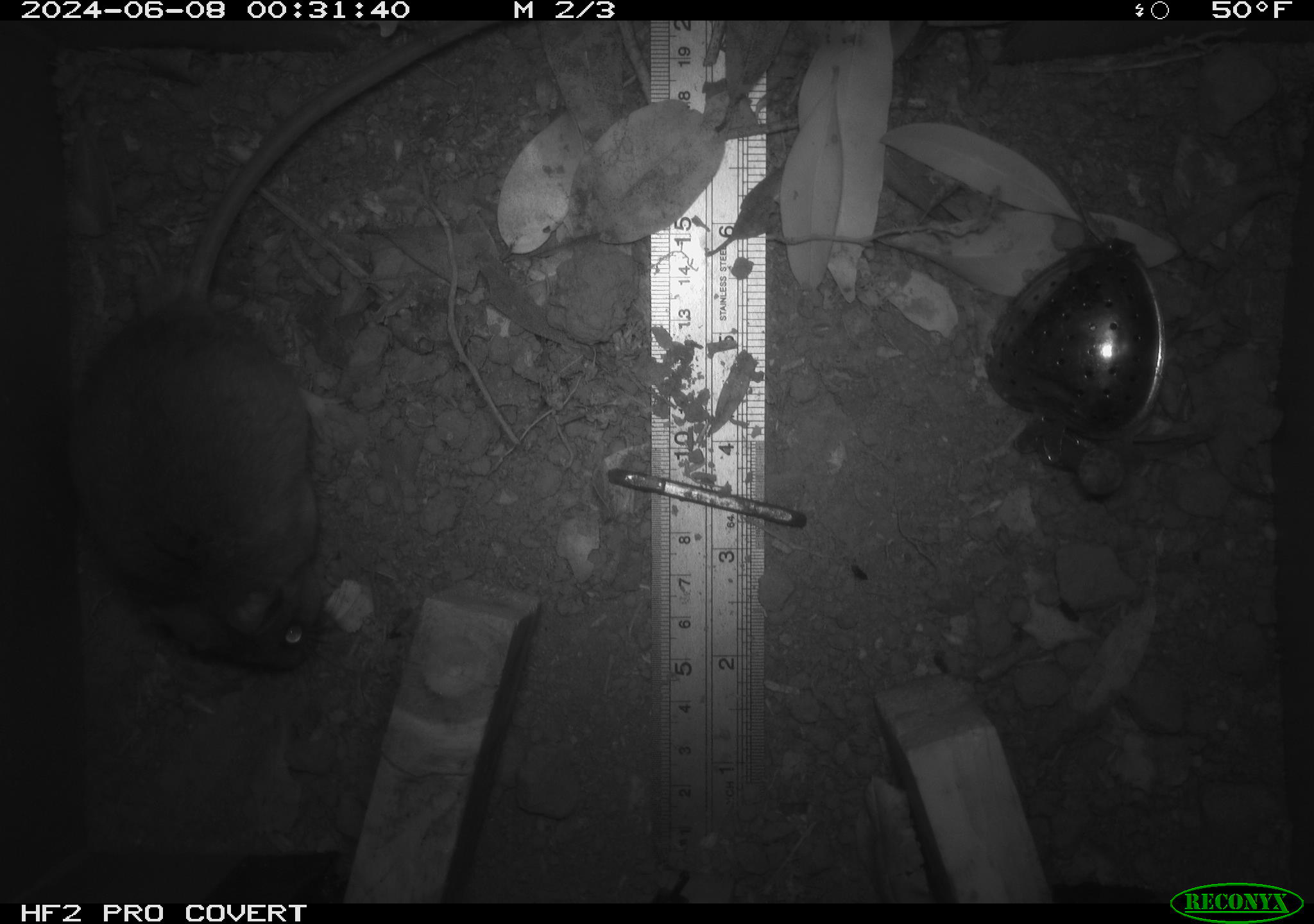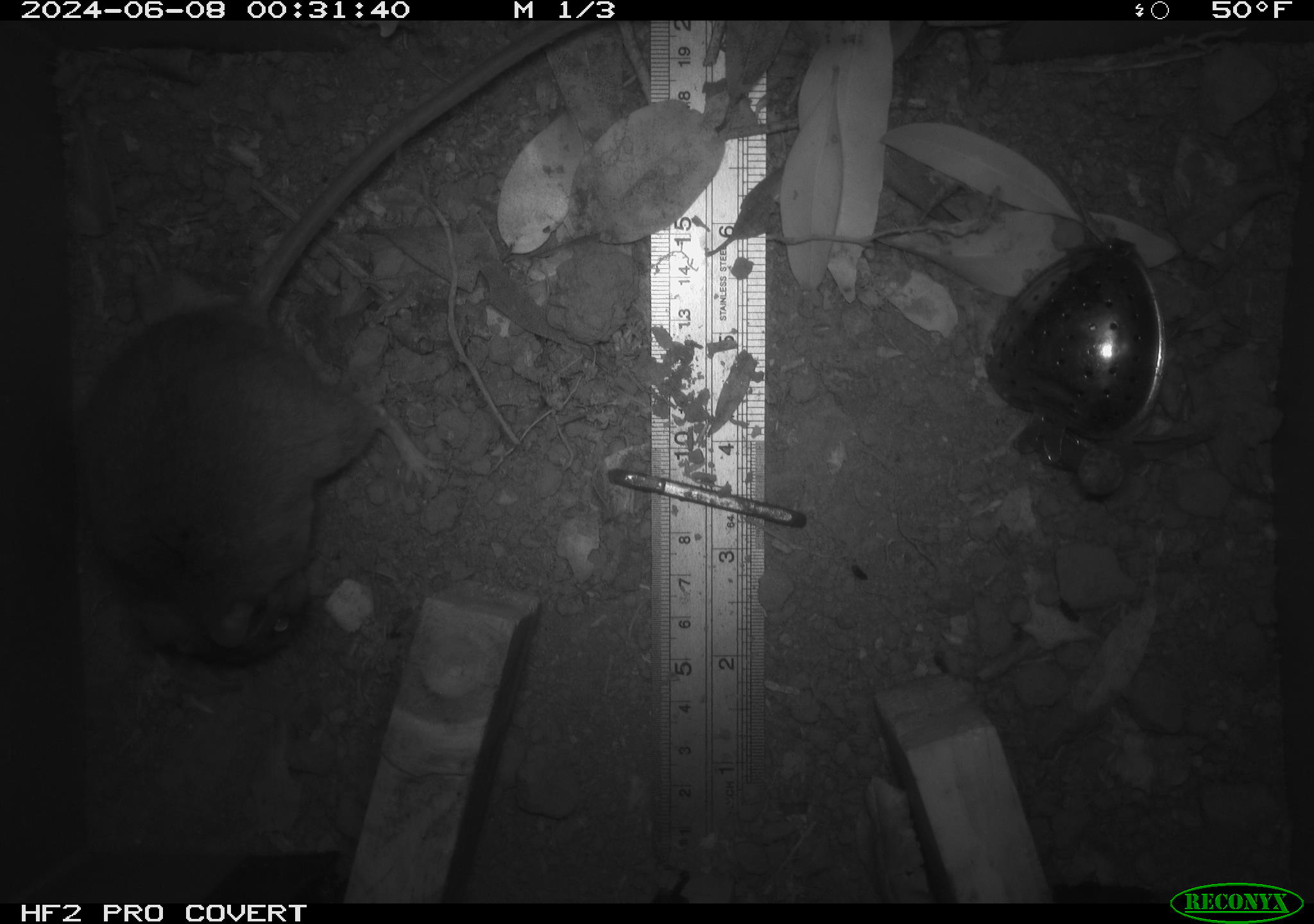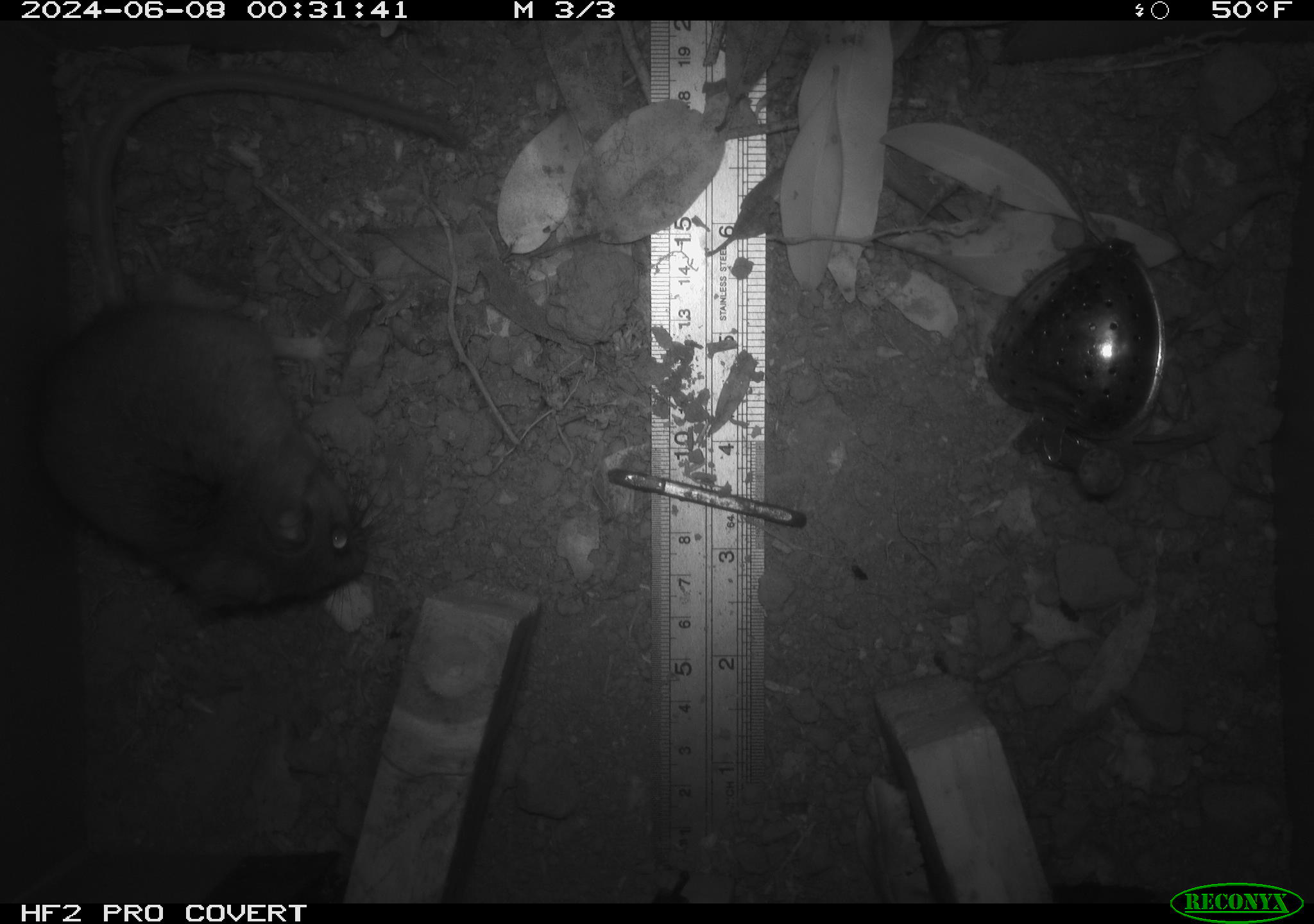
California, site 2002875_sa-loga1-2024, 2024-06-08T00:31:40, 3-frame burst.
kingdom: Animalia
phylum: Chordata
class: Mammalia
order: Rodentia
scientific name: Rodentia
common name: rodent